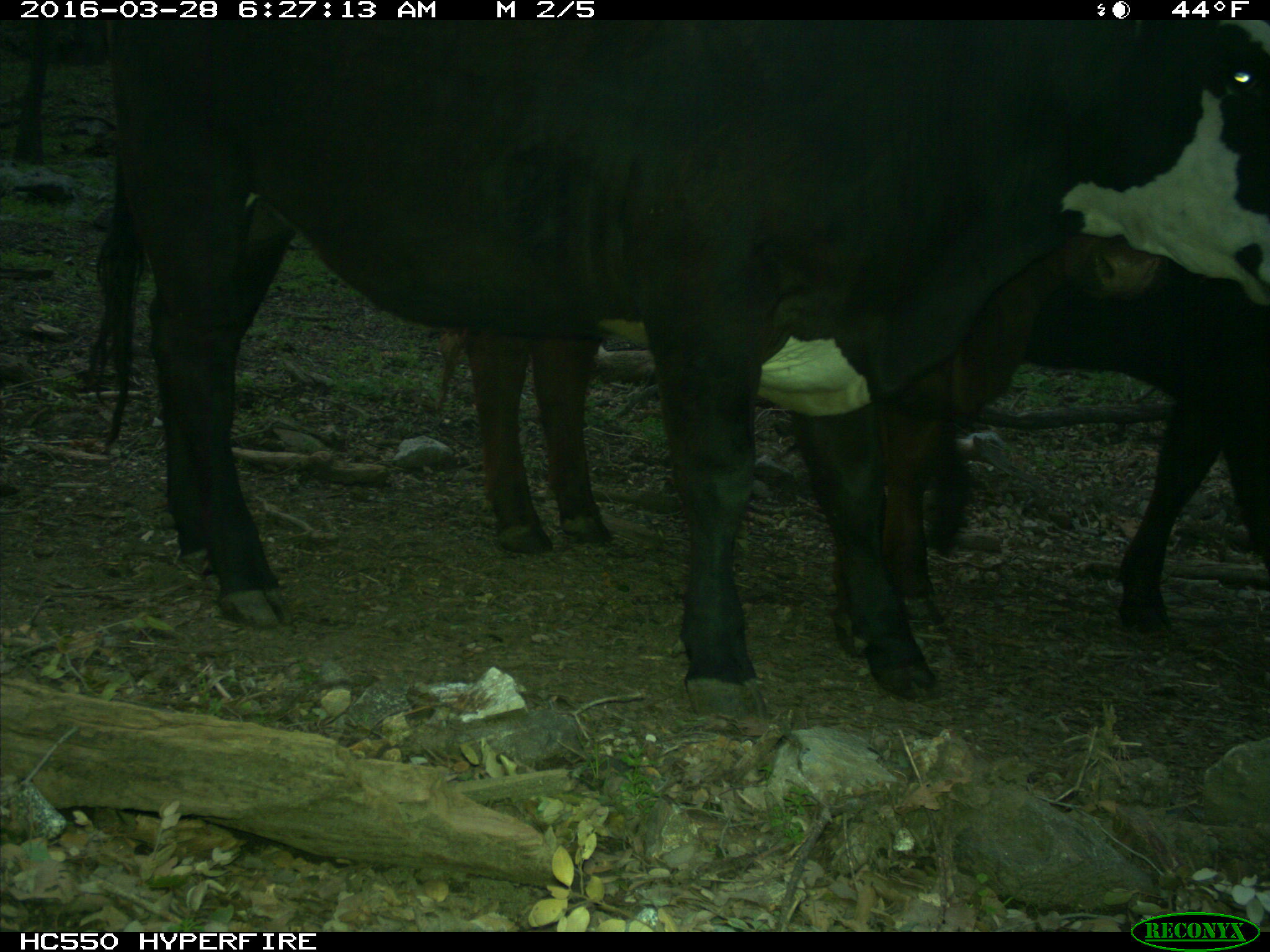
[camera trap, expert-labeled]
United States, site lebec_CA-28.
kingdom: Animalia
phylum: Chordata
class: Mammalia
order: Artiodactyla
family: Bovidae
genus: Bos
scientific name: Bos taurus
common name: domestic cow